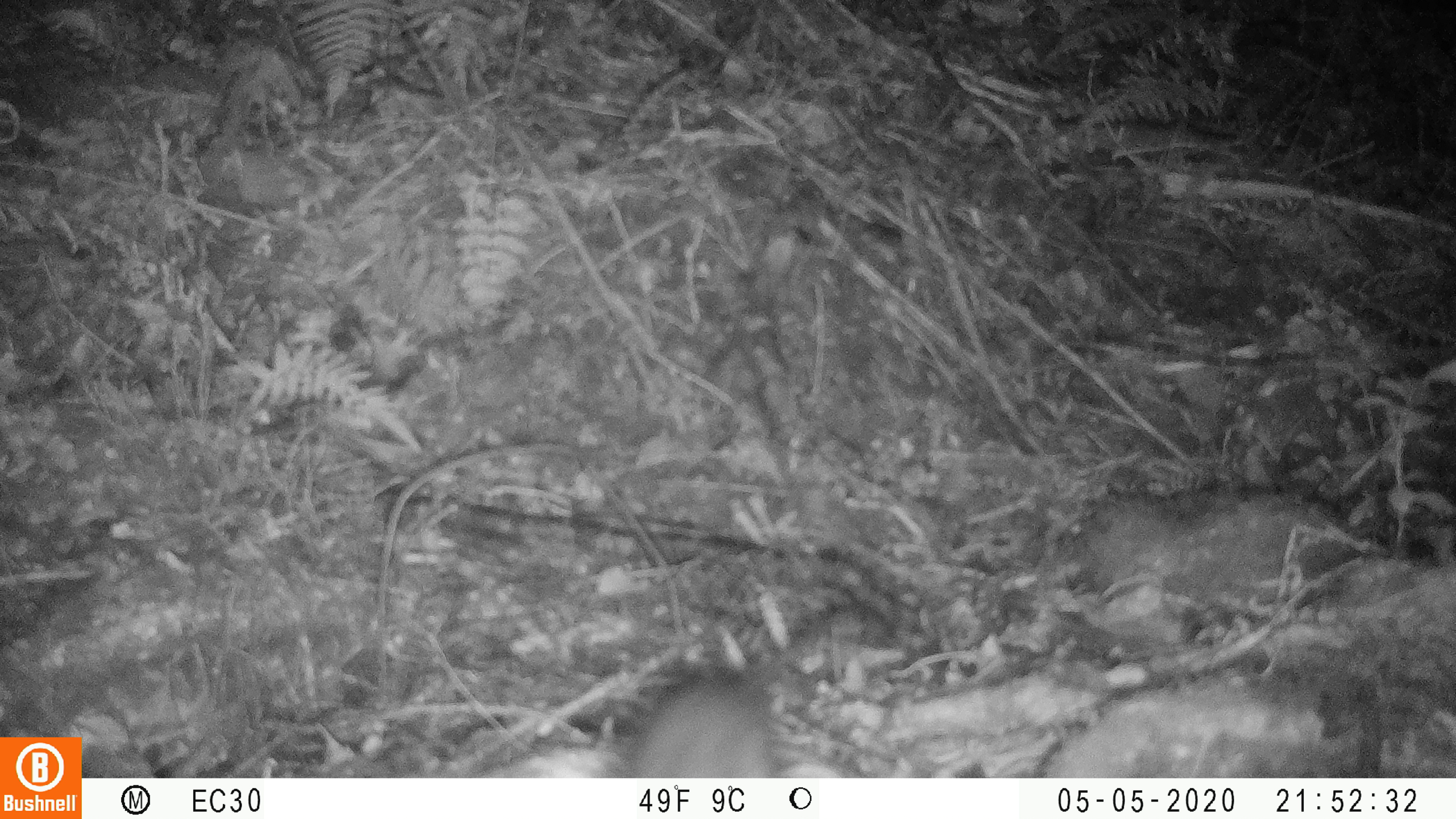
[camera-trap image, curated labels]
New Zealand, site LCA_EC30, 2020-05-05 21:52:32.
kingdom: Animalia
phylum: Chordata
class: Mammalia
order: Rodentia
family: Muridae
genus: Rattus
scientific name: Rattus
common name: rat